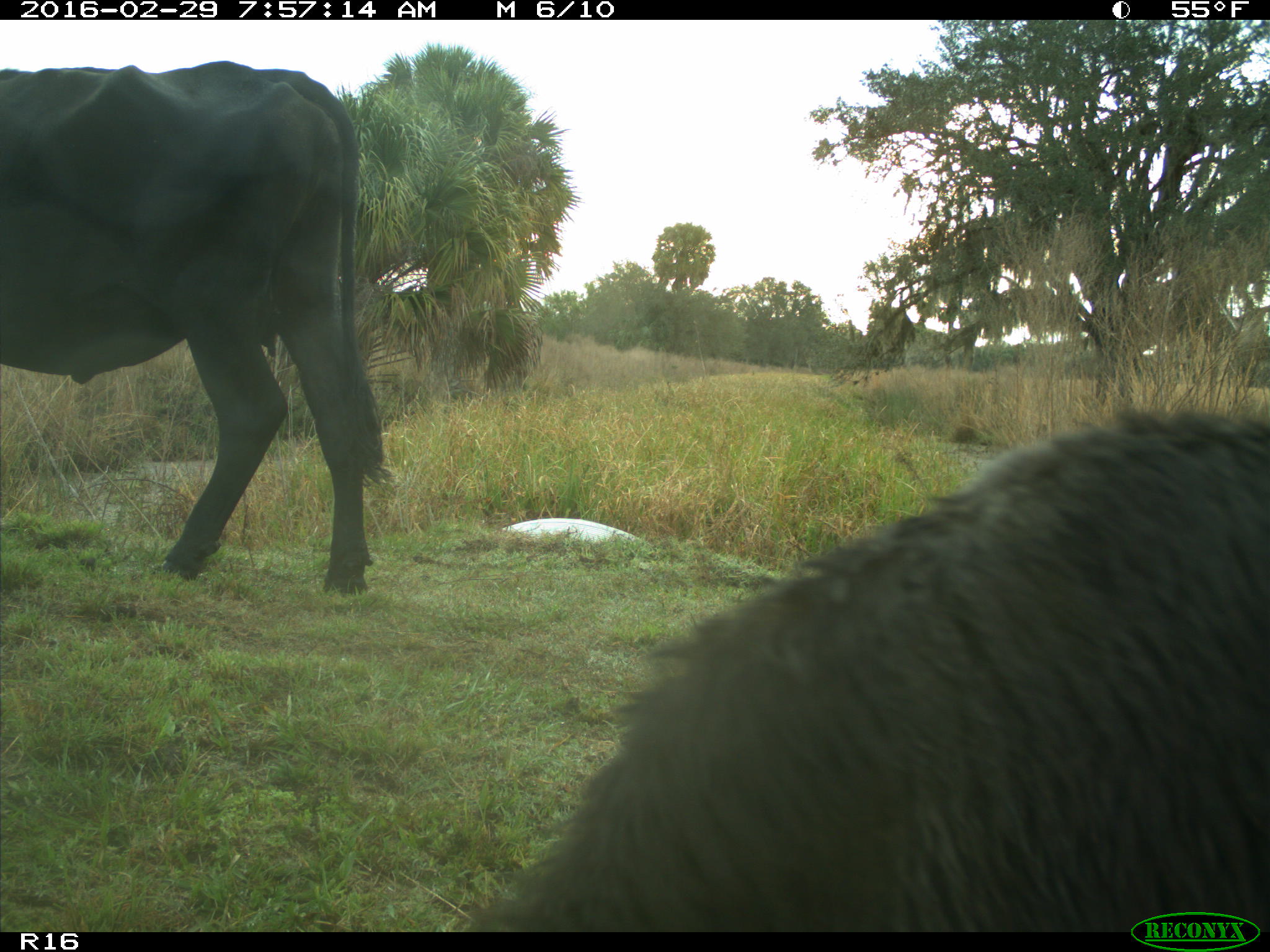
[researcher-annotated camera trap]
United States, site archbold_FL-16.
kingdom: Animalia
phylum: Chordata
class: Mammalia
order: Artiodactyla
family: Bovidae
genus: Bos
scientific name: Bos taurus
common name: domestic cow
Bos taurus (domestic cow).